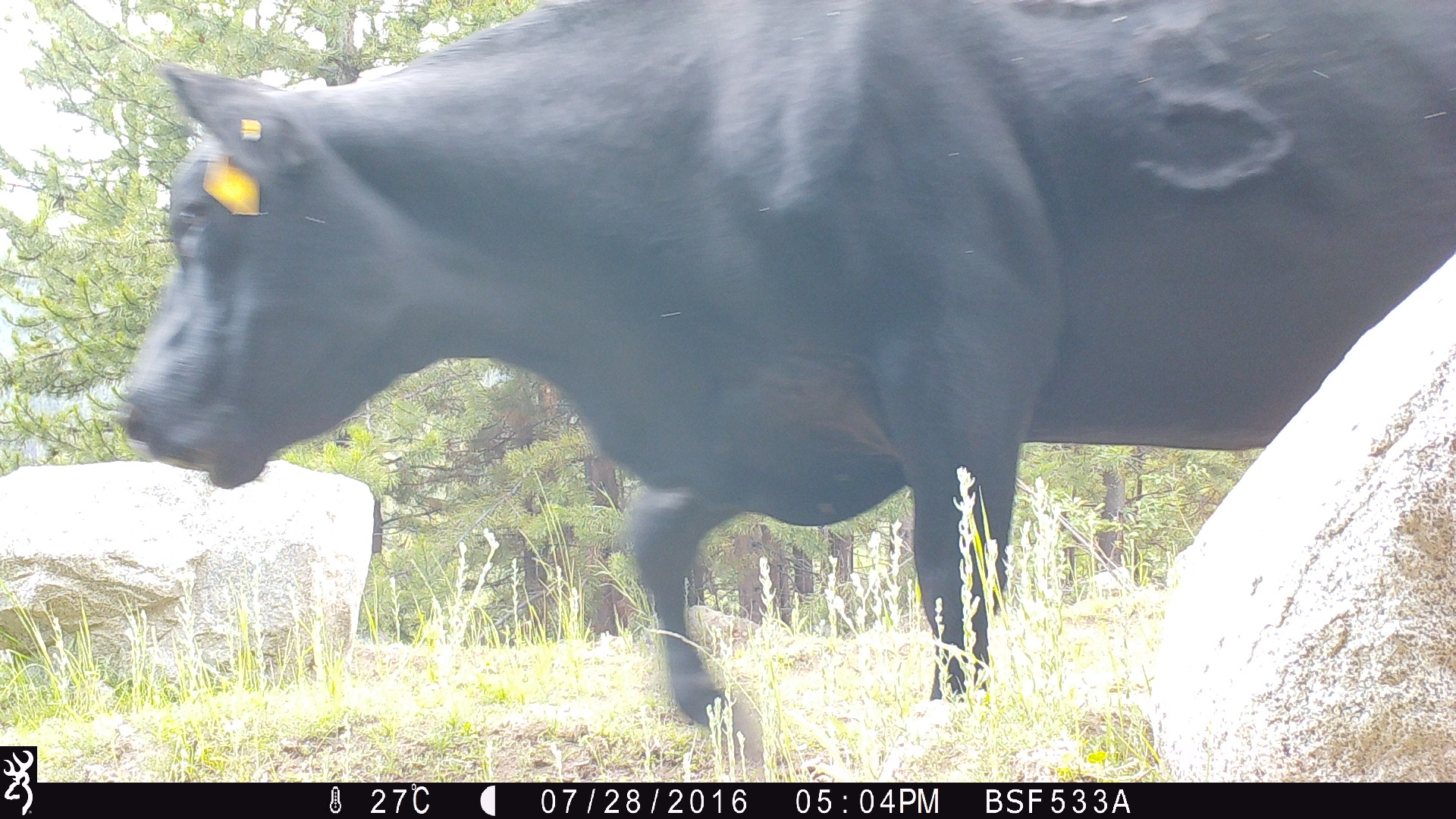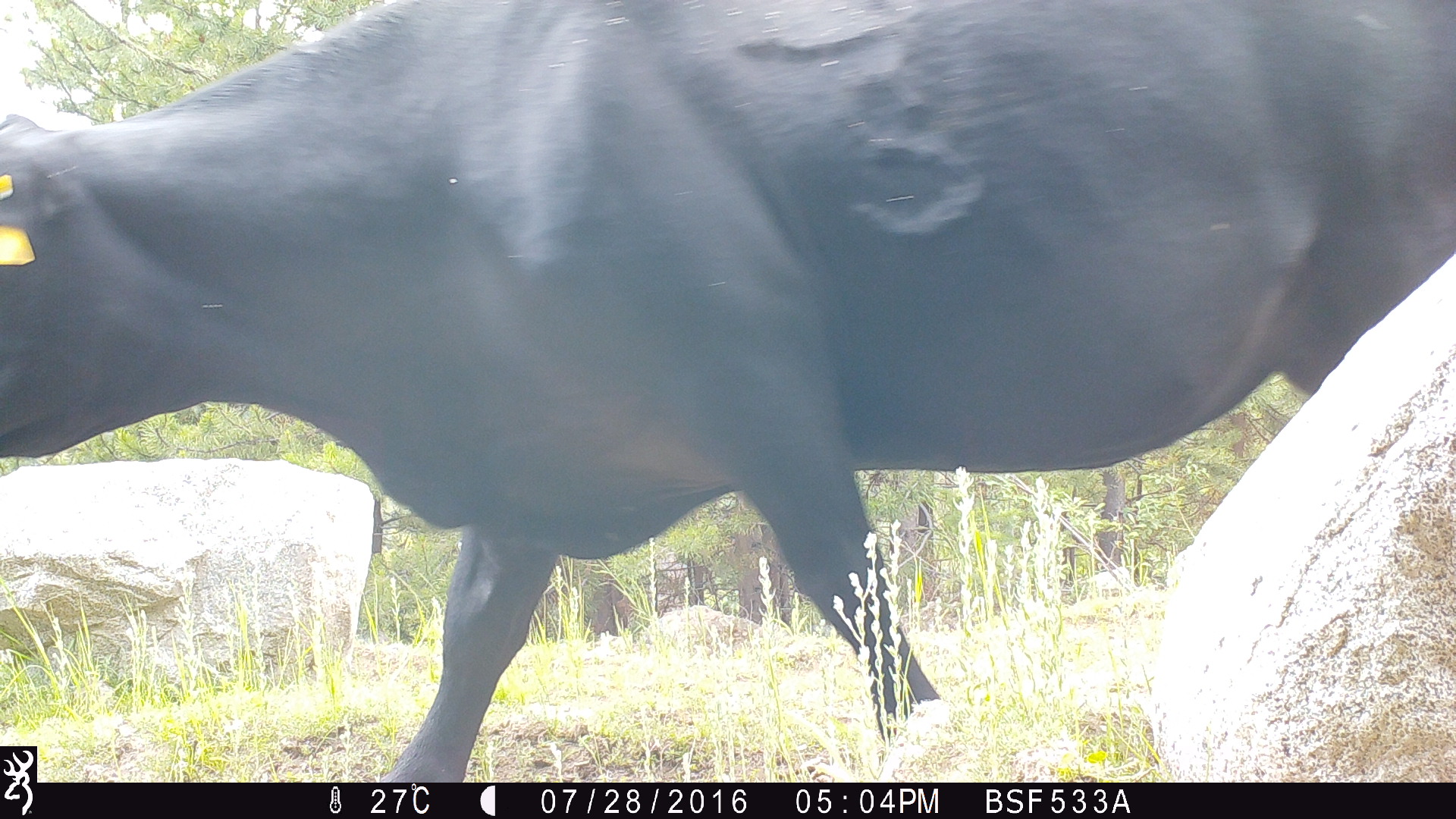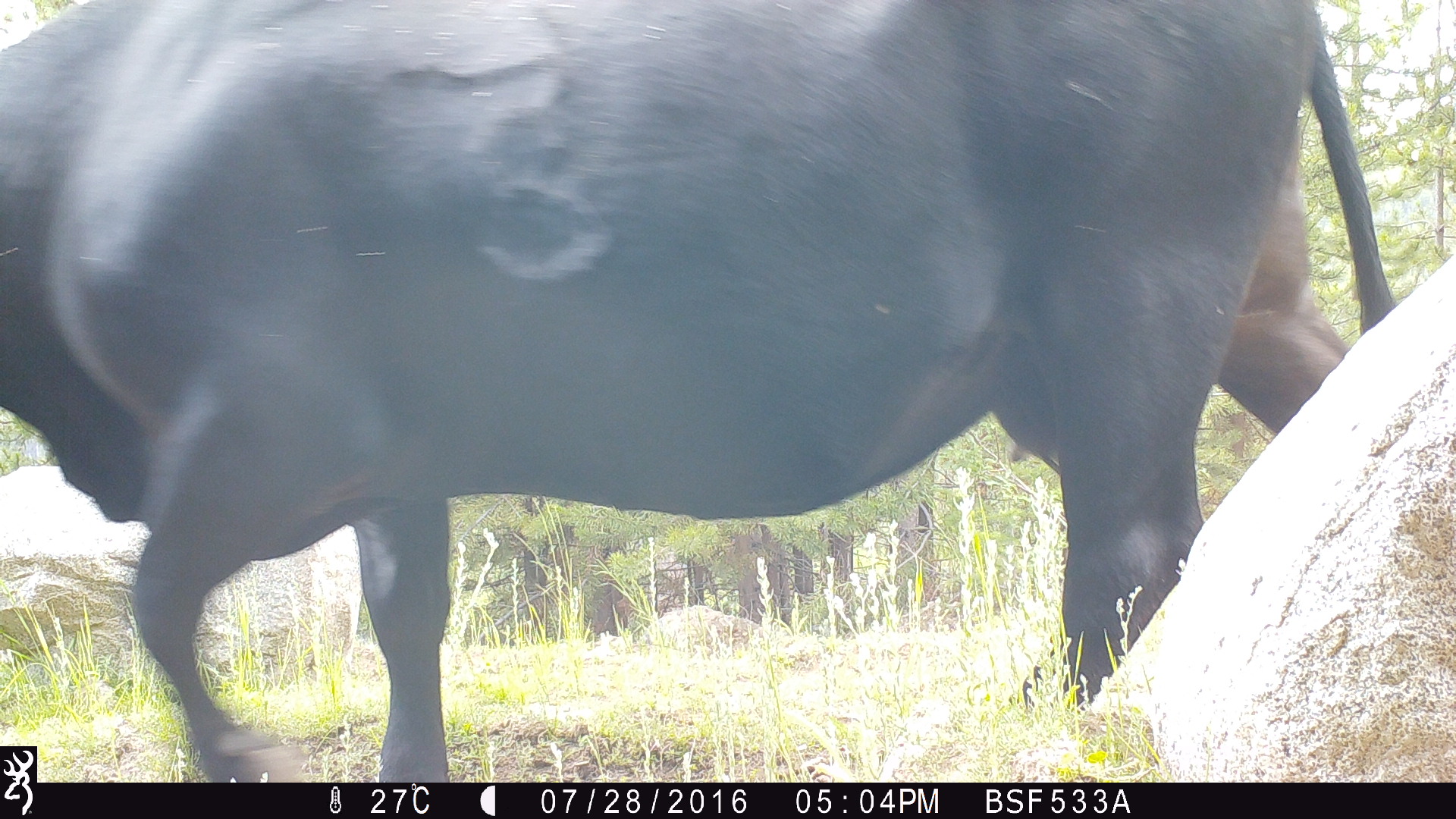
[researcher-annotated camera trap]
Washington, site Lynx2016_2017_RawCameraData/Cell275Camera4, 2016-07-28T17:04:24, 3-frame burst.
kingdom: Animalia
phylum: Chordata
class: Mammalia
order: Artiodactyla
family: Bovidae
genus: Bos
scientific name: Bos taurus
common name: domestic cattle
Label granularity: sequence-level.